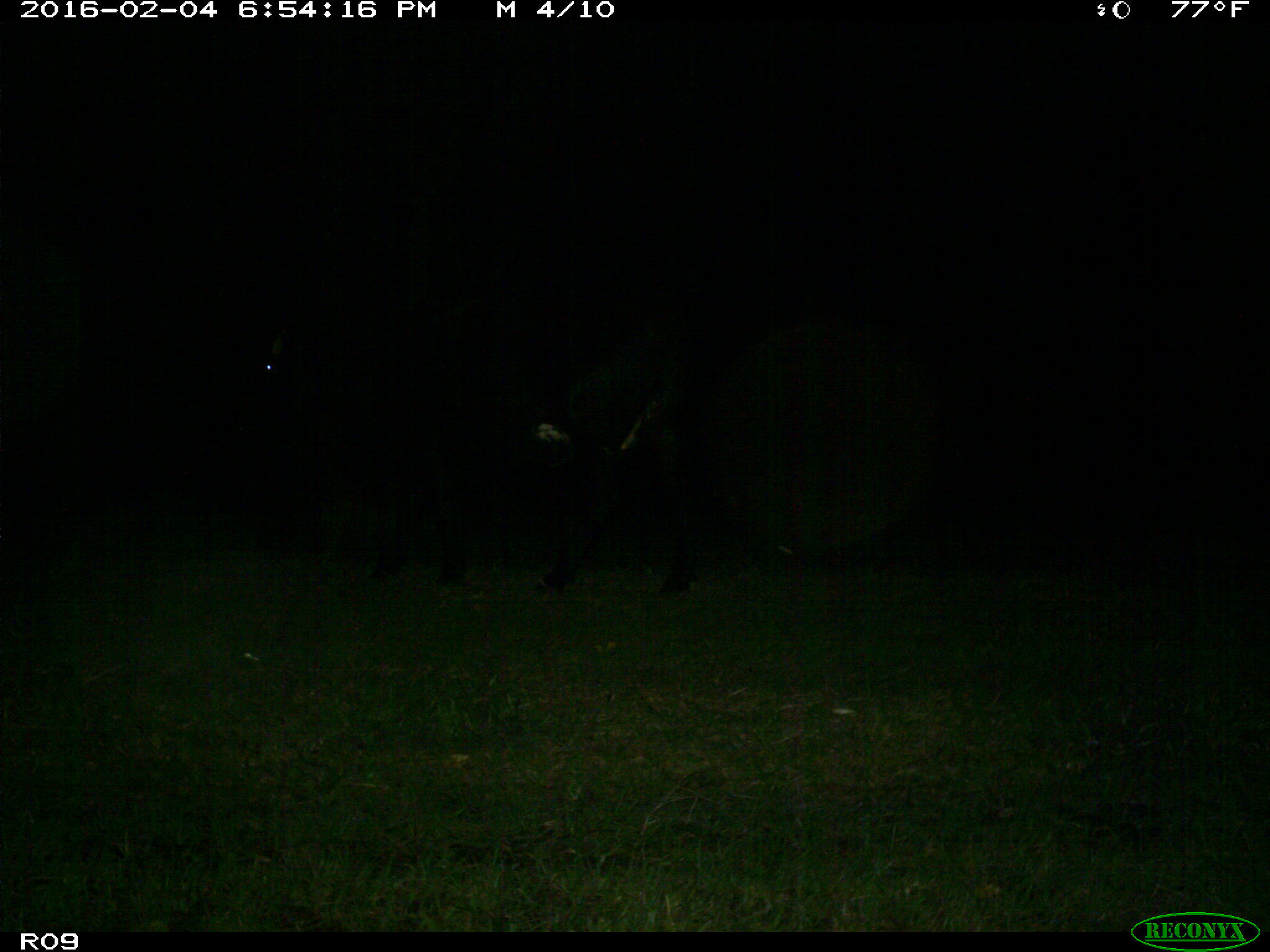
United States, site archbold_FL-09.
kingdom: Animalia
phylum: Chordata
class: Mammalia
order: Artiodactyla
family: Bovidae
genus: Bos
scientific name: Bos taurus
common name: domestic cow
Bos taurus (domestic cow).